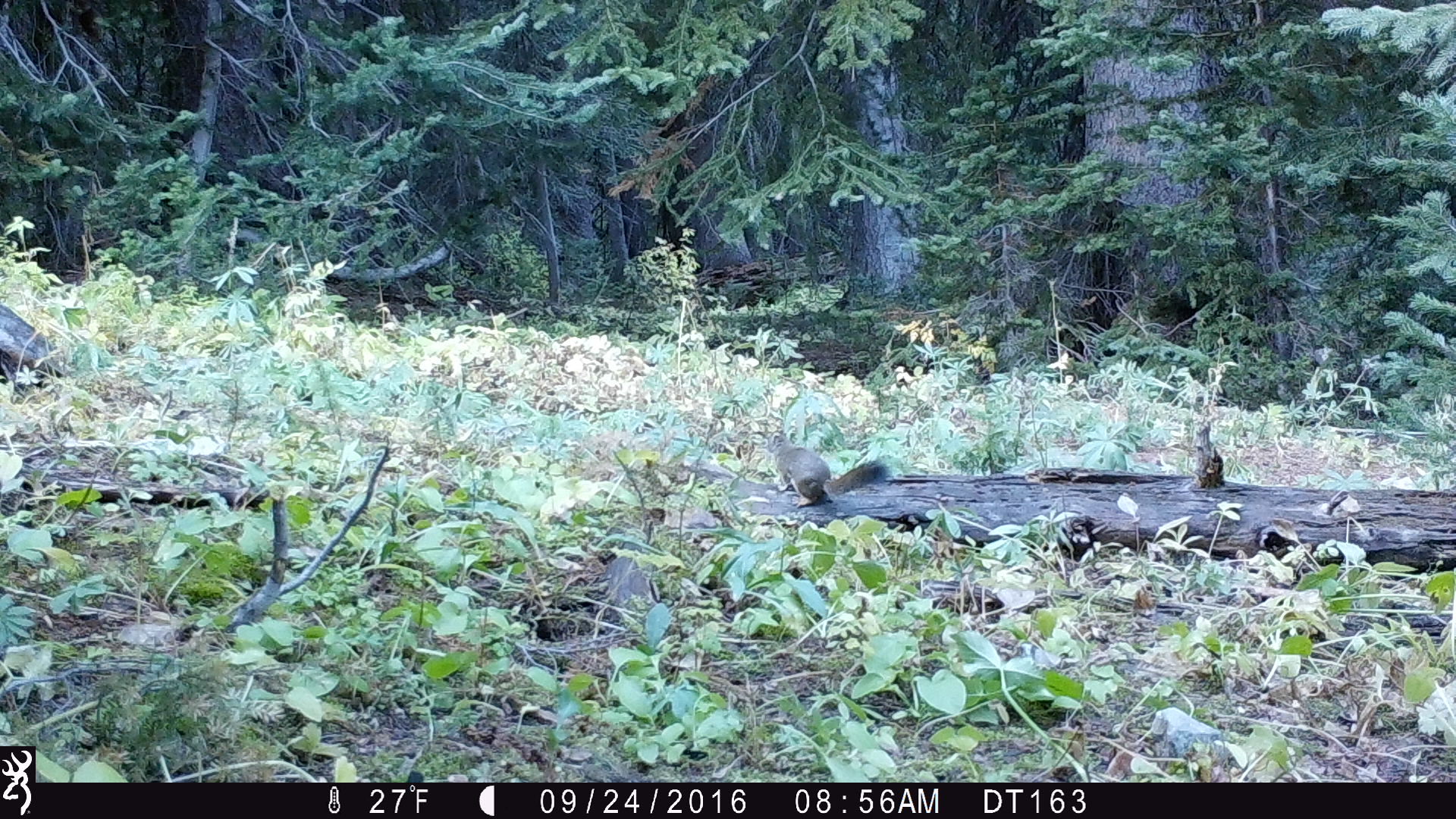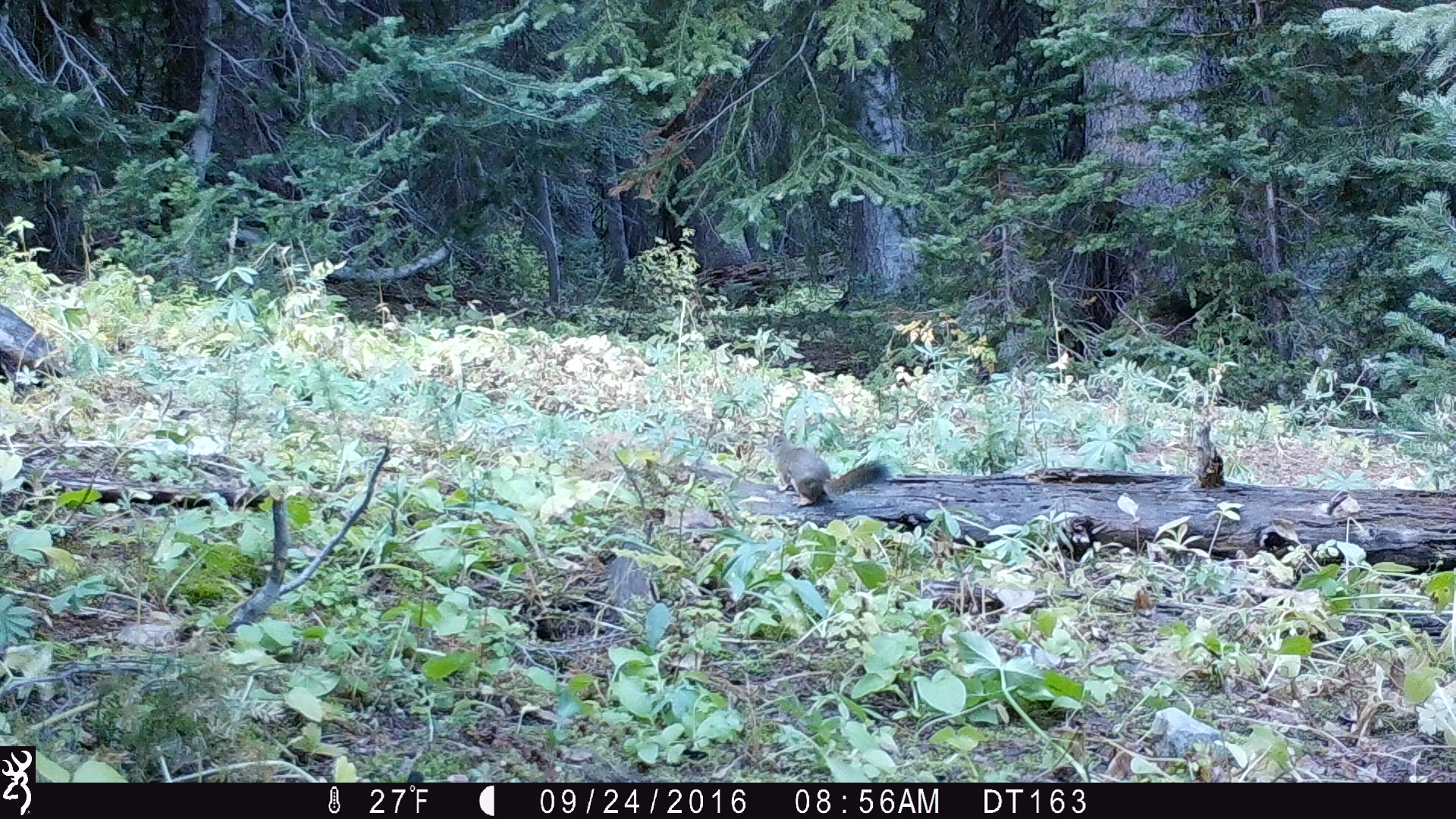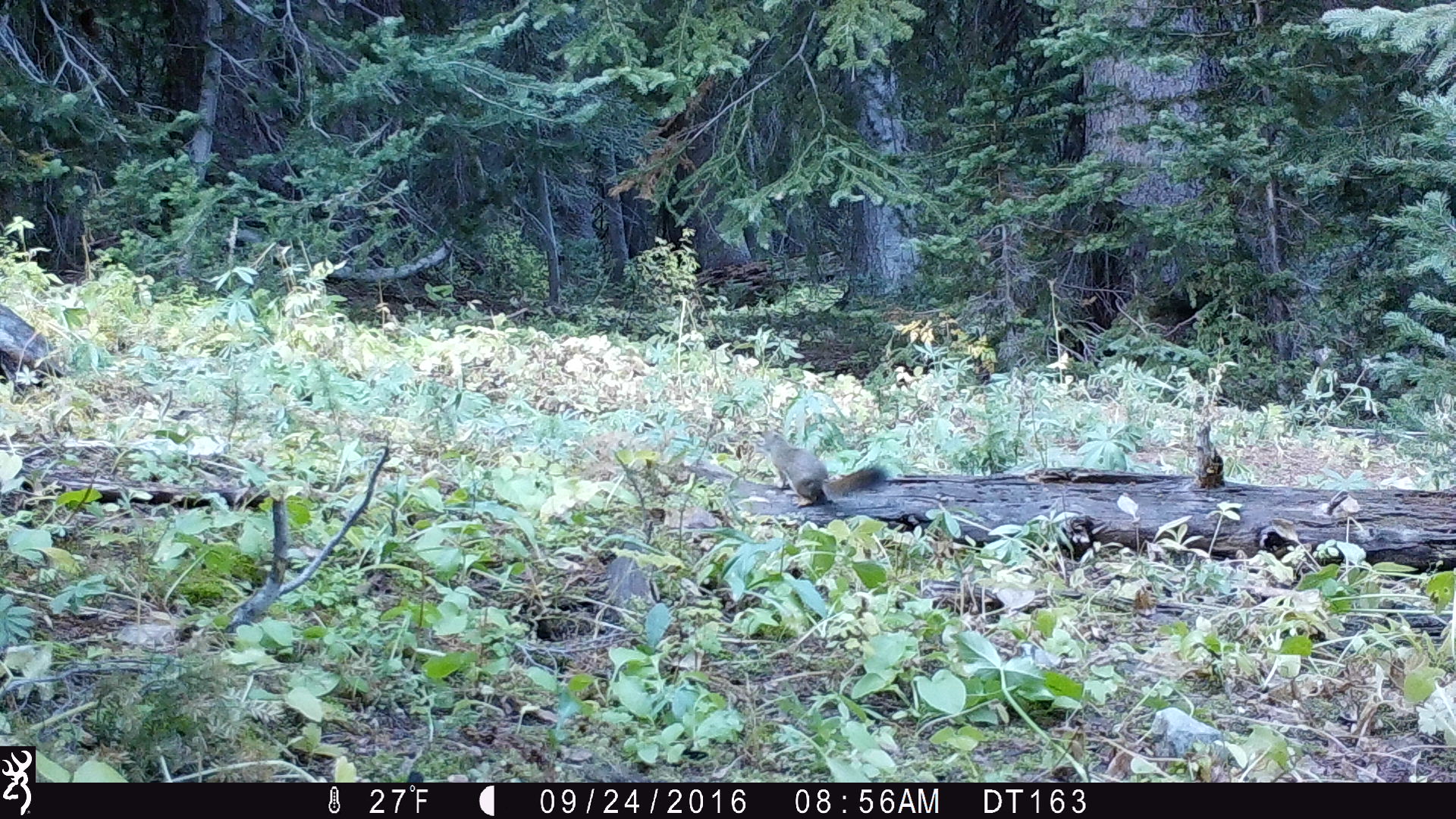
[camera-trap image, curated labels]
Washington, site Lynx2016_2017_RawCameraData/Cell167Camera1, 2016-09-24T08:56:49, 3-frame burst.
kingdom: Animalia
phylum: Chordata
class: Mammalia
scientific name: Mammalia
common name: small mammal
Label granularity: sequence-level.